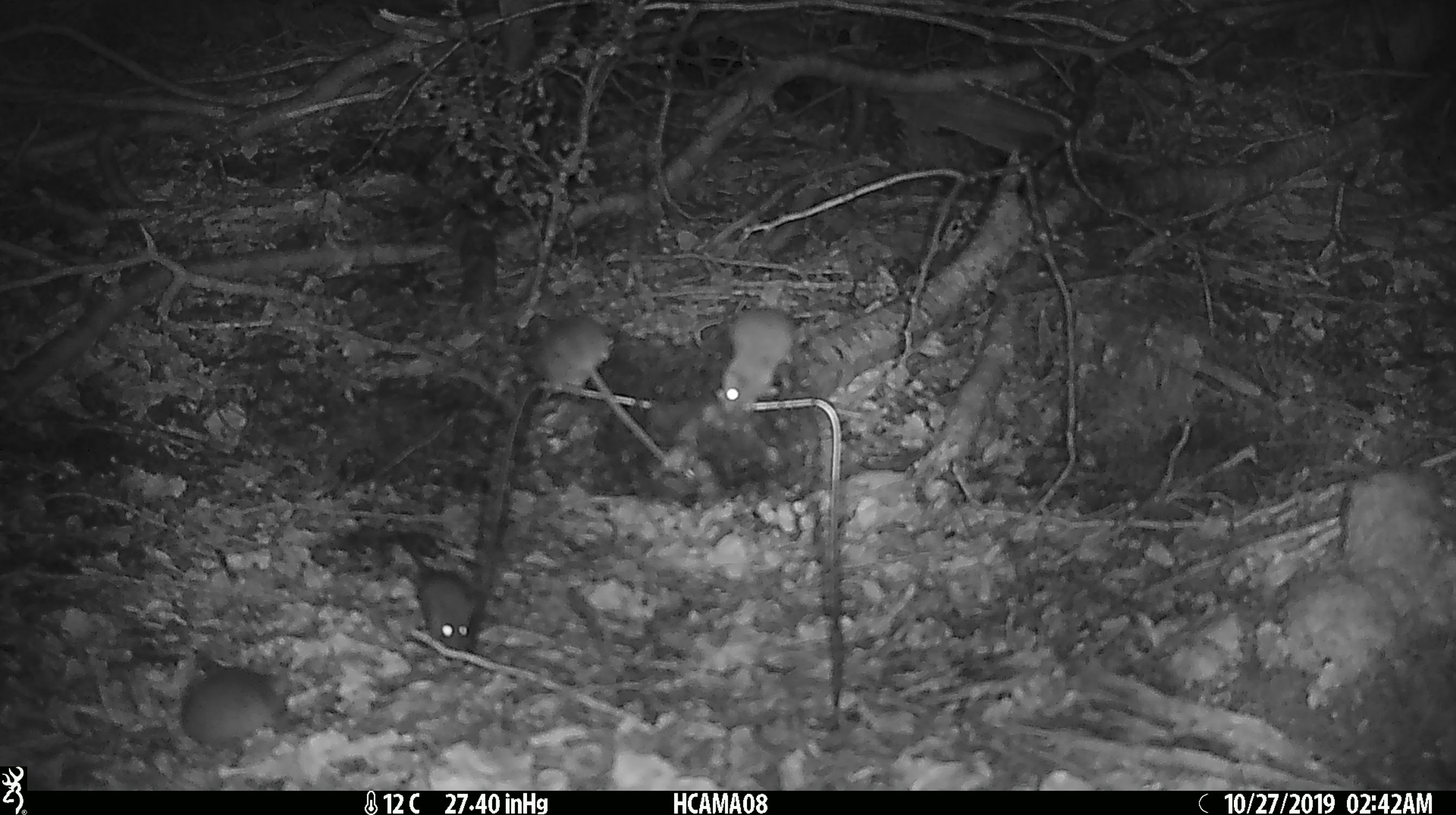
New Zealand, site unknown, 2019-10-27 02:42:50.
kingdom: Animalia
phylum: Chordata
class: Mammalia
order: Rodentia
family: Muridae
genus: Mus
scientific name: Mus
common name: mouse